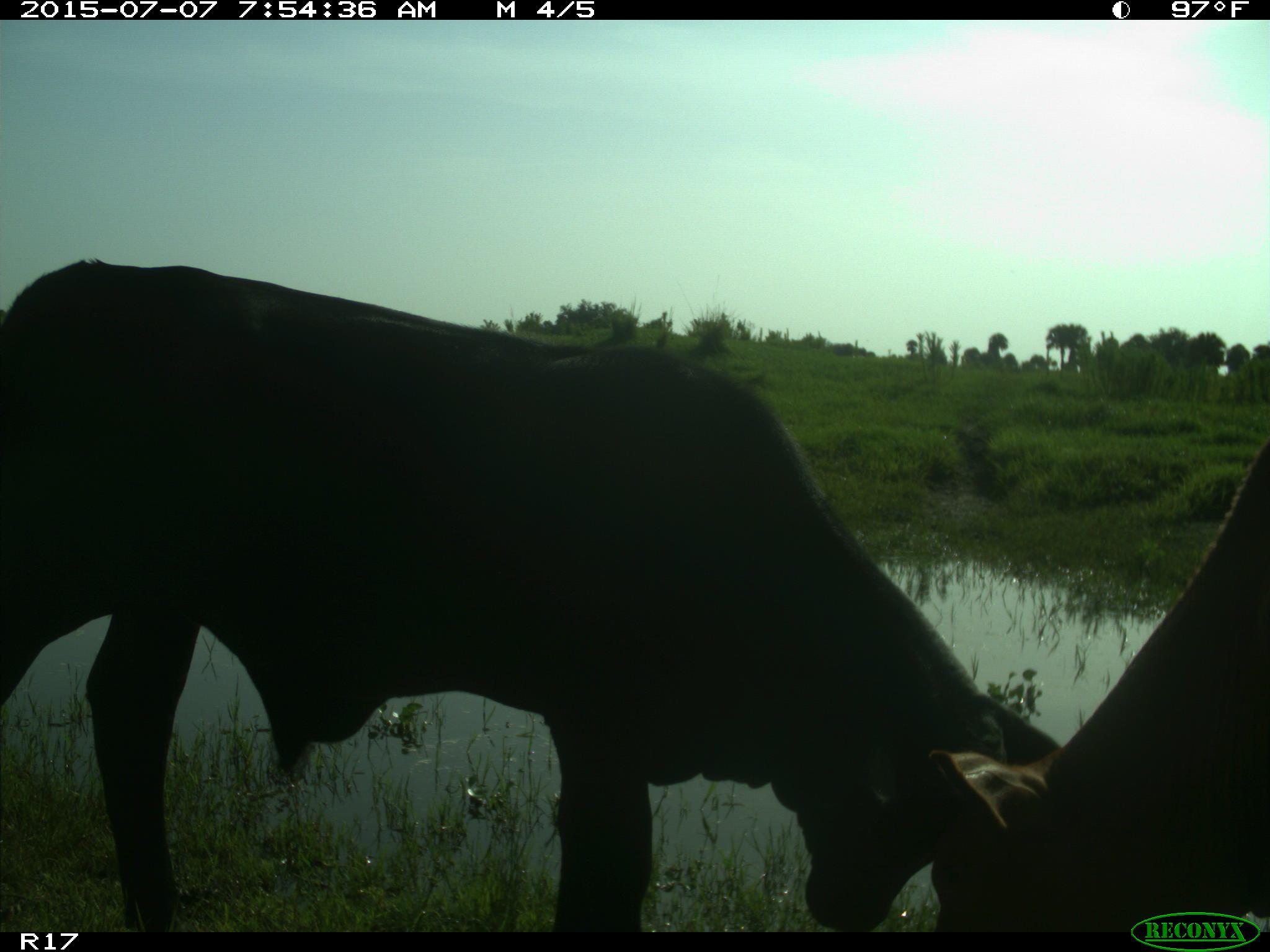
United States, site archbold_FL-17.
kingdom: Animalia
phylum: Chordata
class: Mammalia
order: Artiodactyla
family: Bovidae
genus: Bos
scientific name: Bos taurus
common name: domestic cow